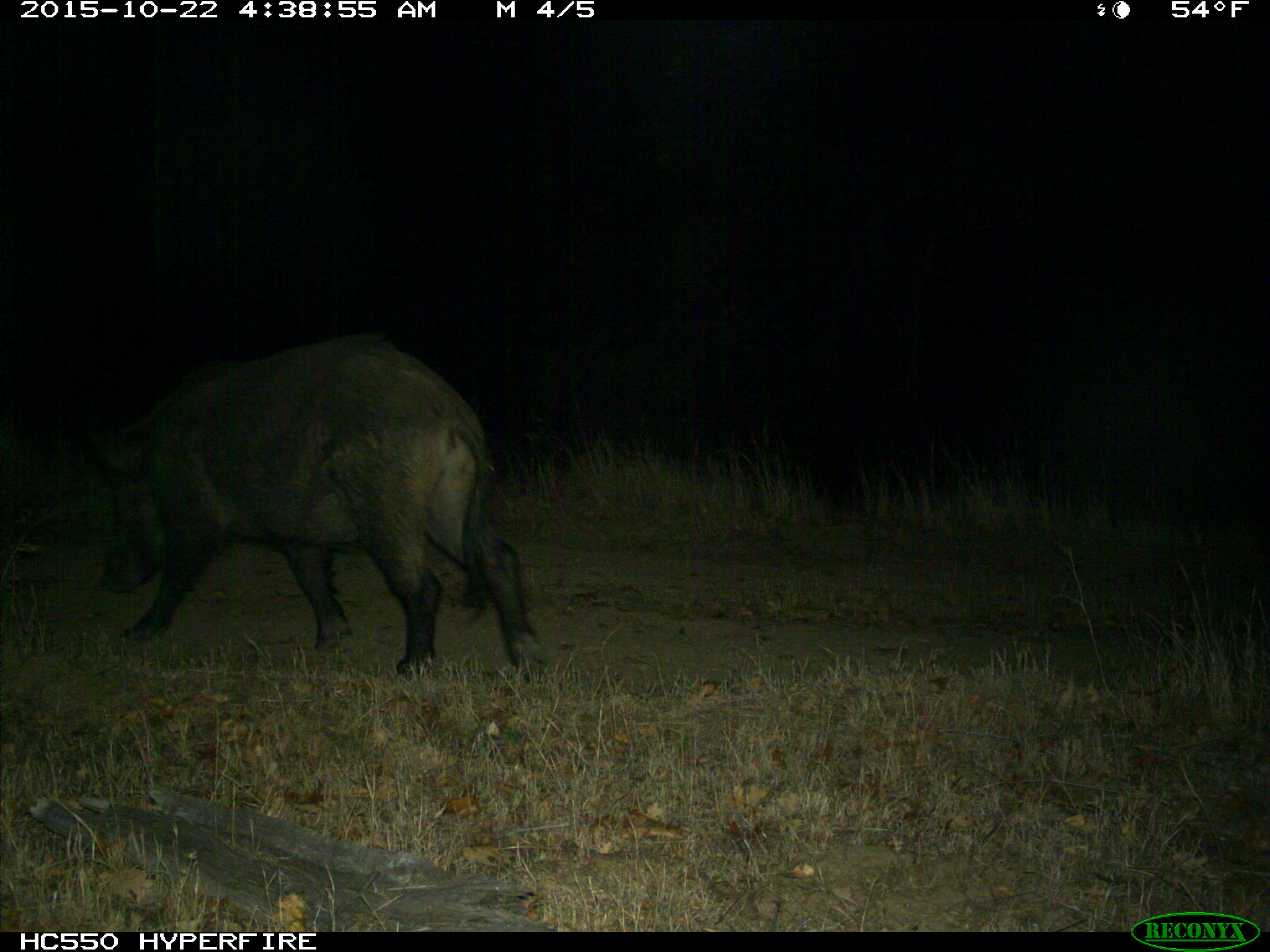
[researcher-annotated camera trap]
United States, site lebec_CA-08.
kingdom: Animalia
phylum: Chordata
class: Mammalia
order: Artiodactyla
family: Suidae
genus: Sus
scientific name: Sus scrofa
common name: wild boar